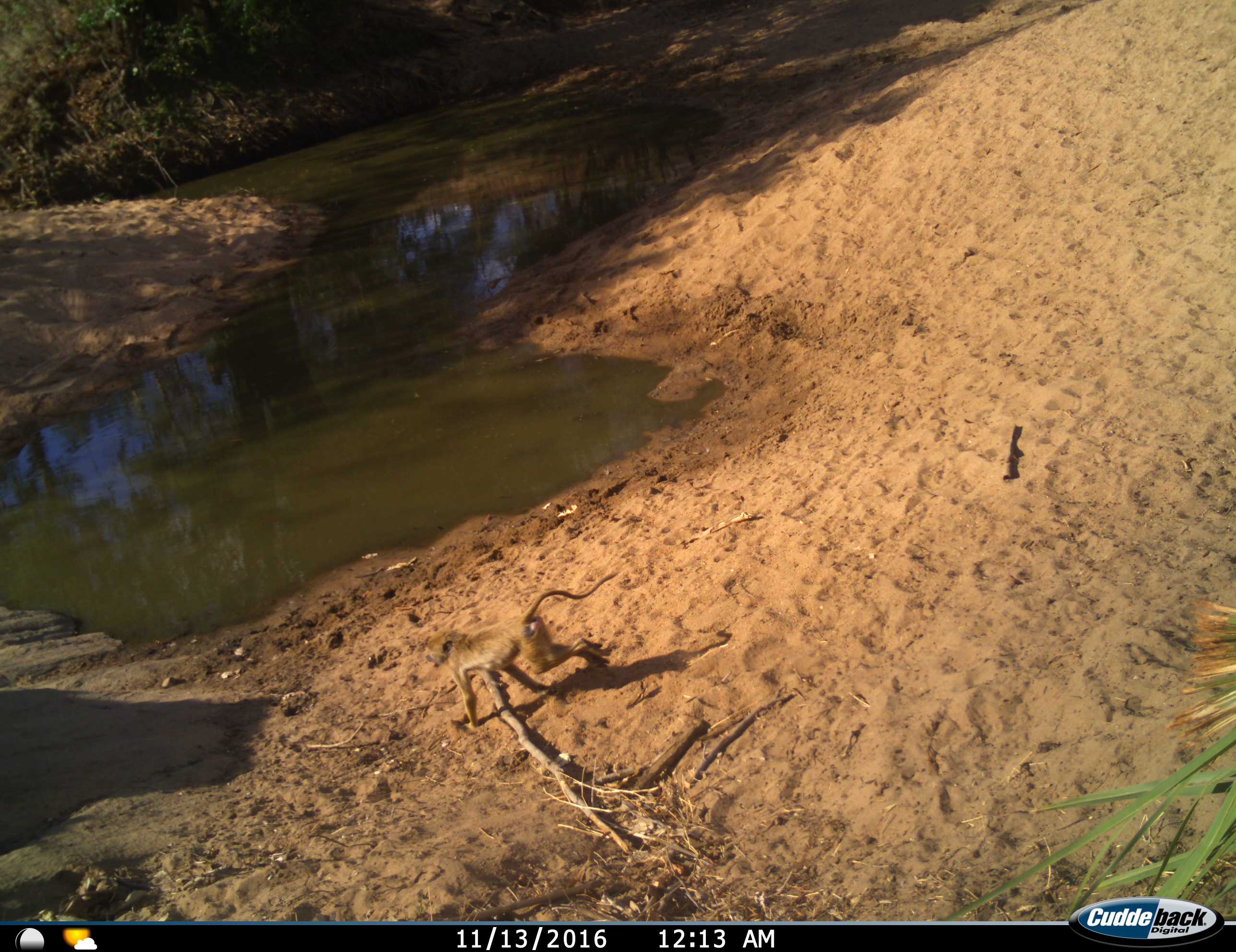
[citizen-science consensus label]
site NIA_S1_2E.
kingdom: Animalia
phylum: Chordata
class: Mammalia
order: Primates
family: Cercopithecidae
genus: Papio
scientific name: Papio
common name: baboon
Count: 1.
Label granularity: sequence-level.